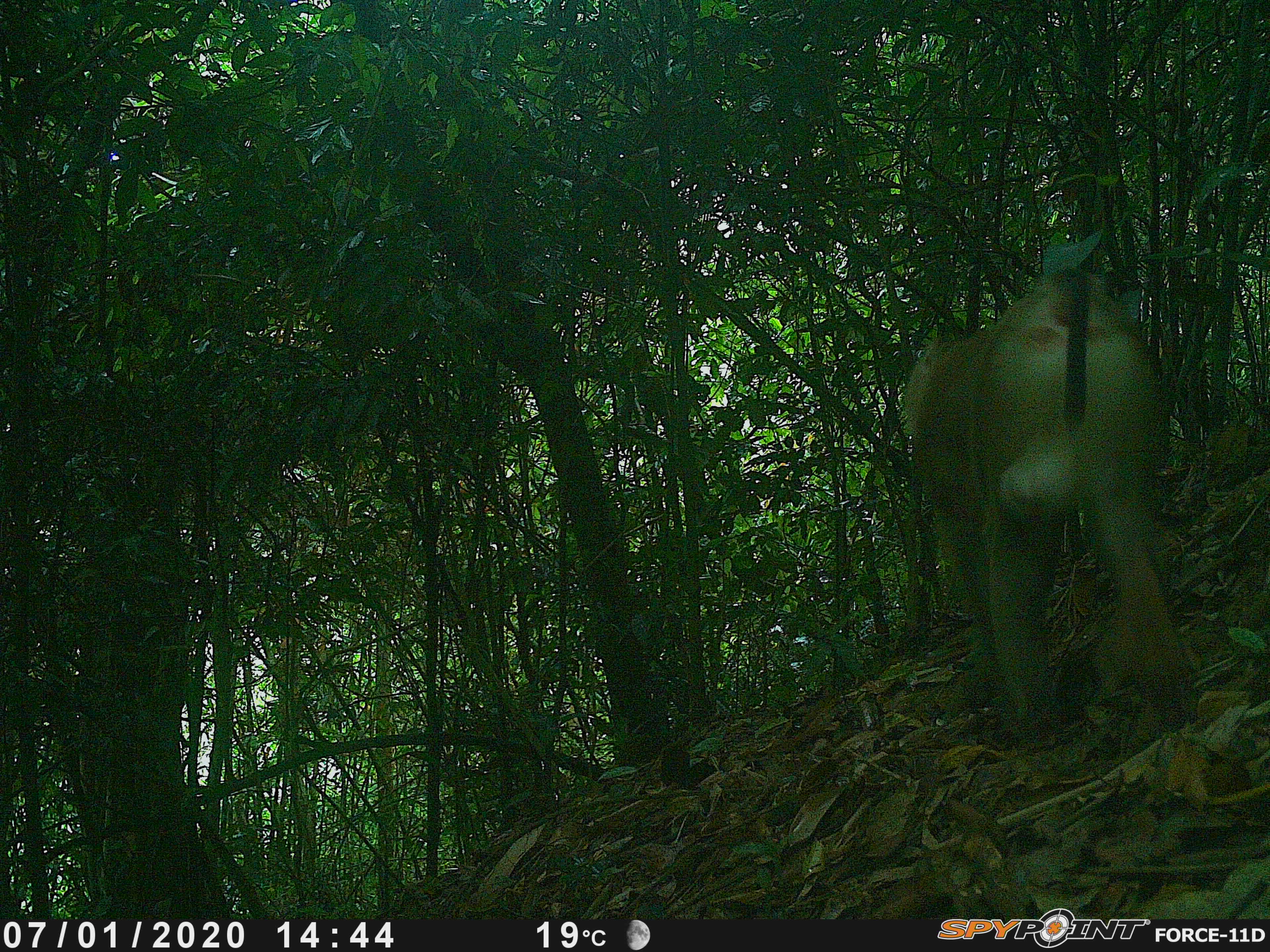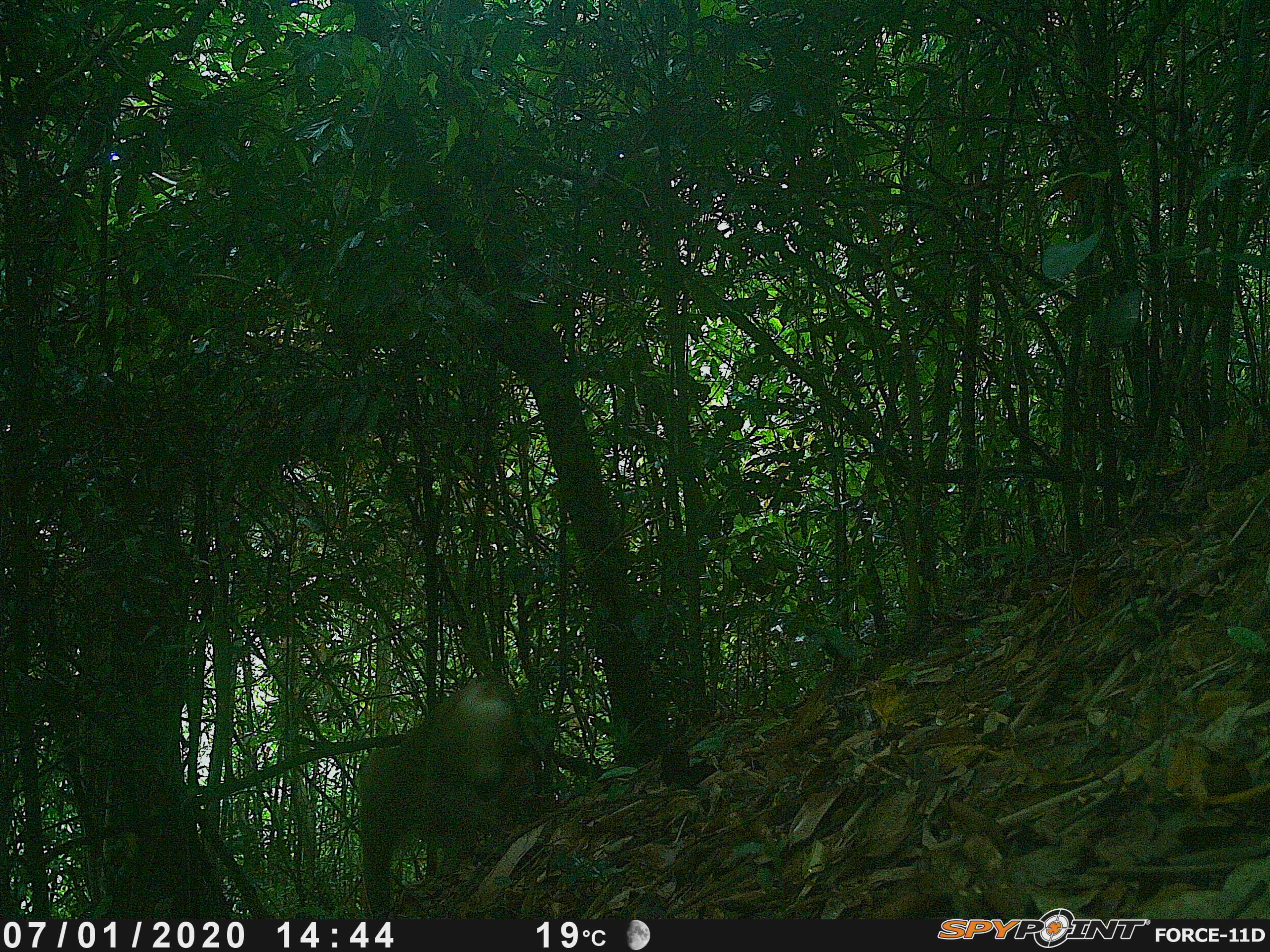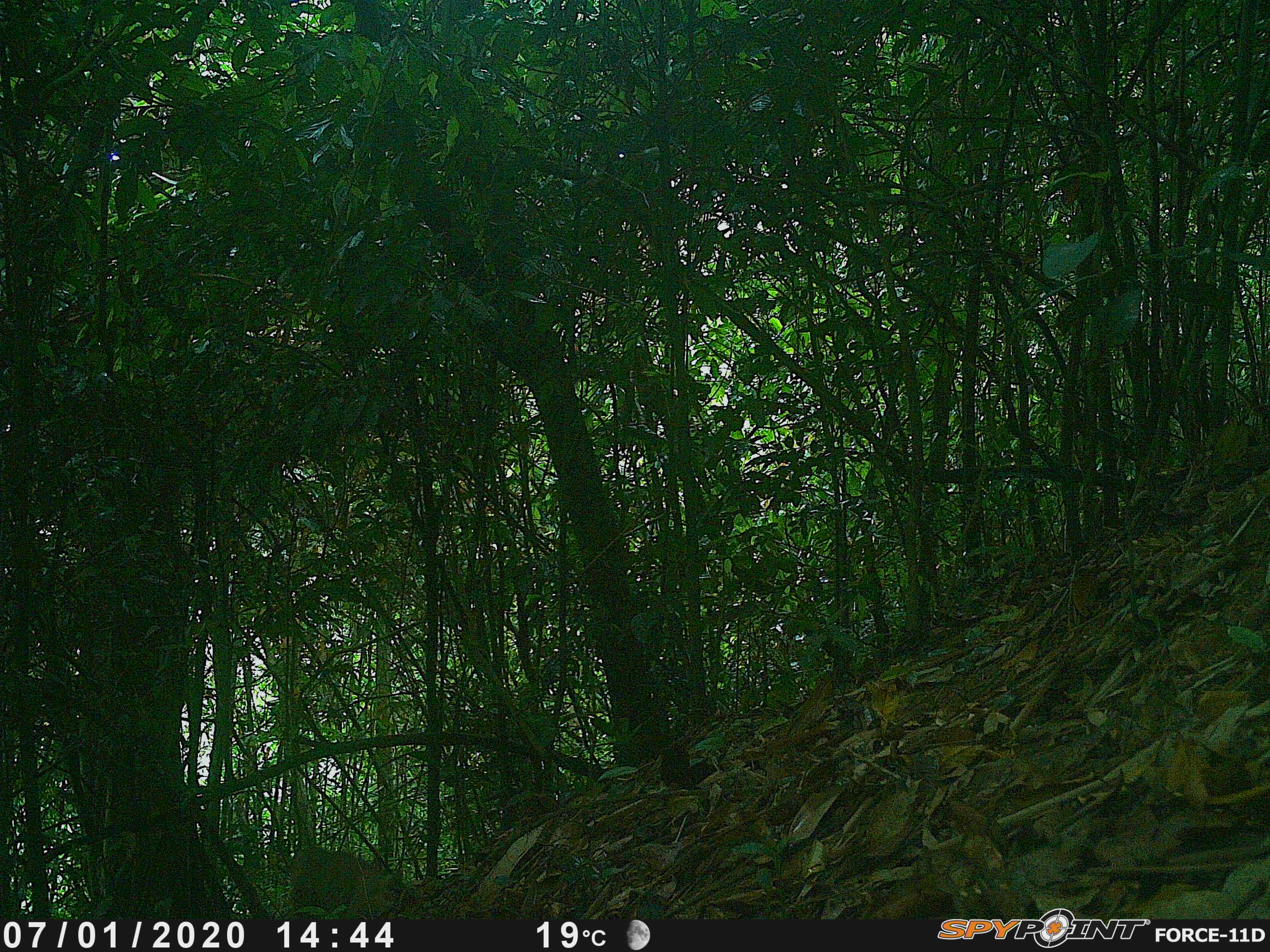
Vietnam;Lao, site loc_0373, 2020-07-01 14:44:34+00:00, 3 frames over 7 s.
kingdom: Animalia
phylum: Chordata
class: Mammalia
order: Primates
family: Cercopithecidae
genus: Macaca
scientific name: Macaca nemestrina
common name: pig-tailed macaque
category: pig tailed macaque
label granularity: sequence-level